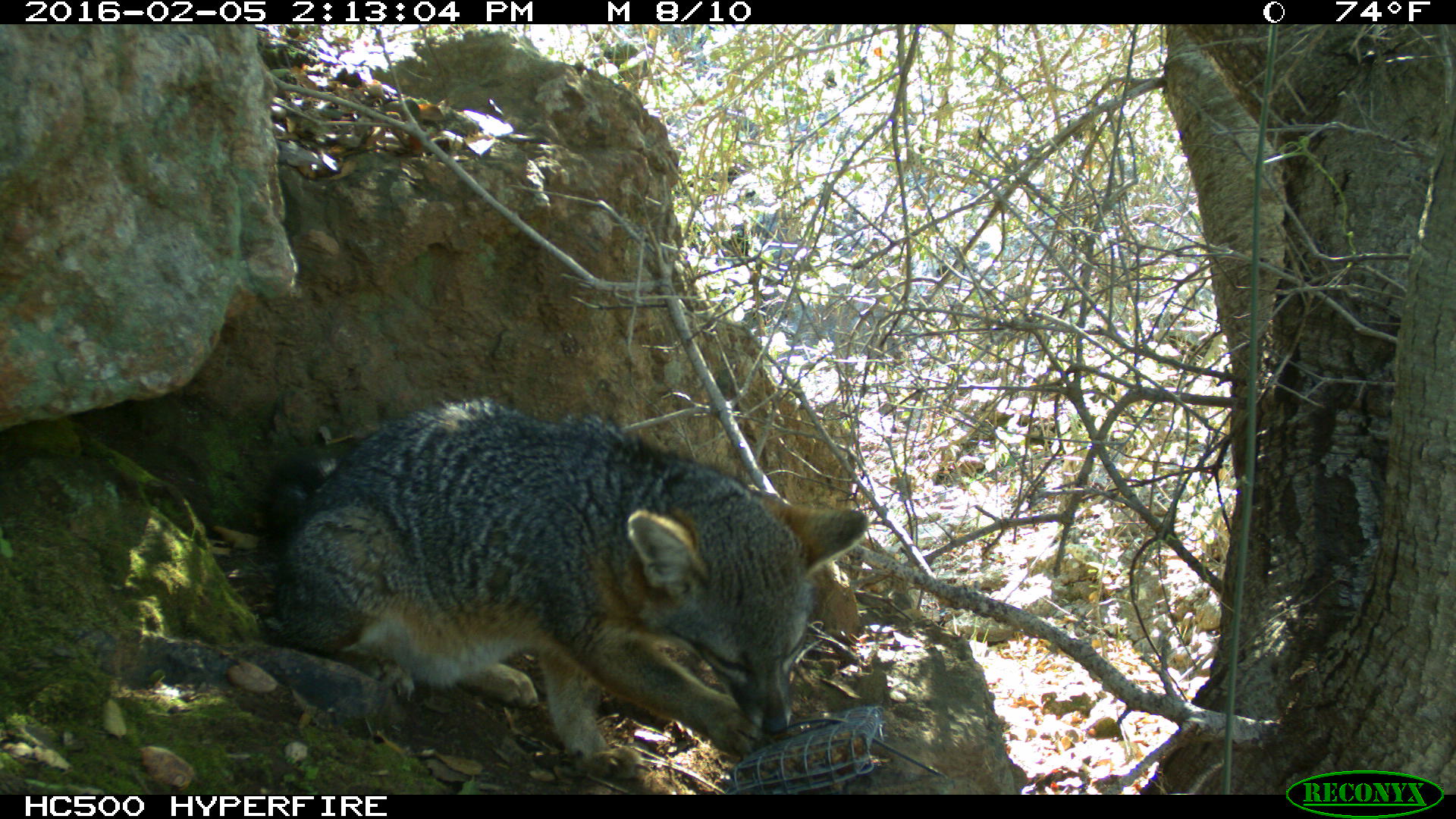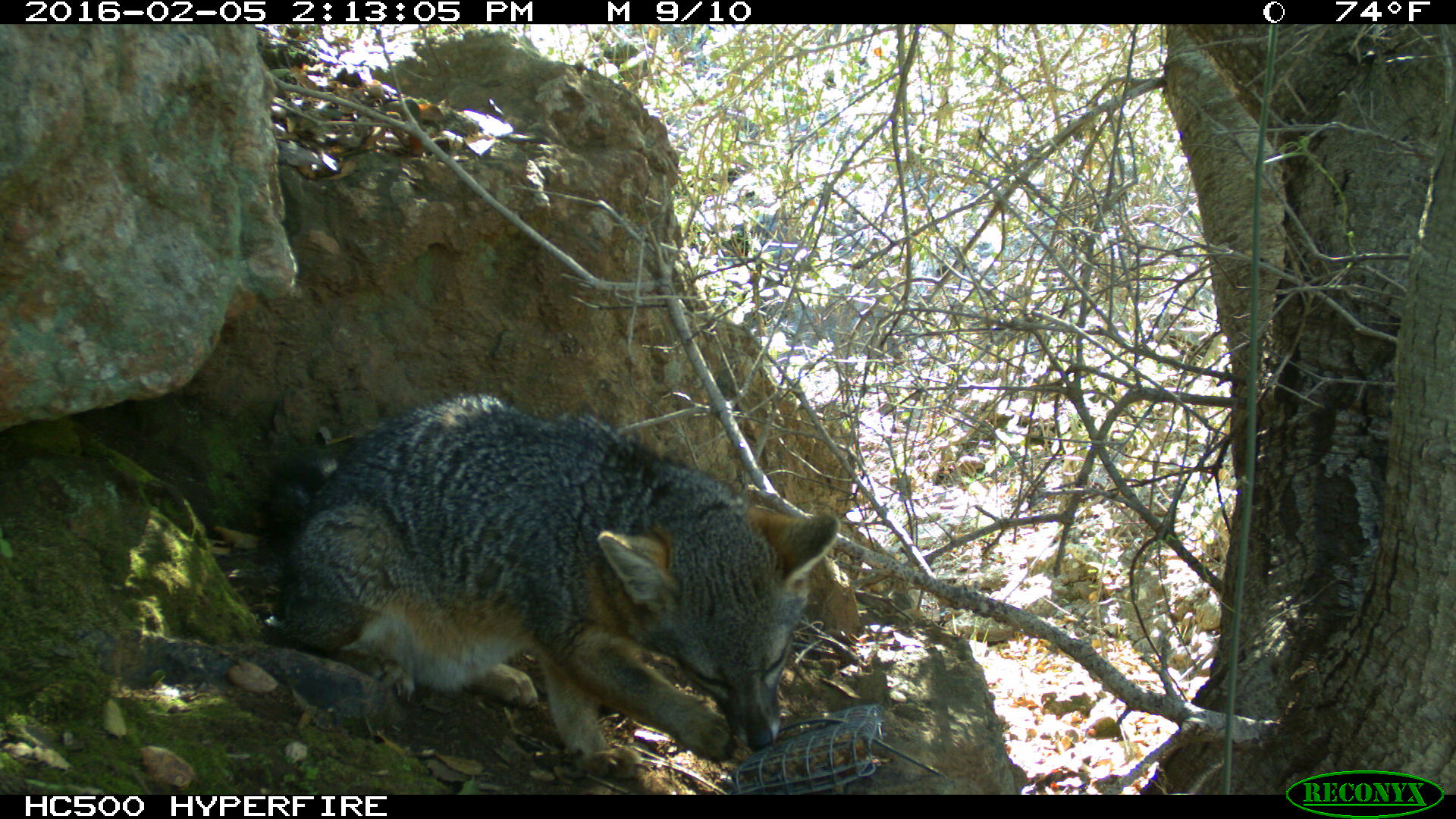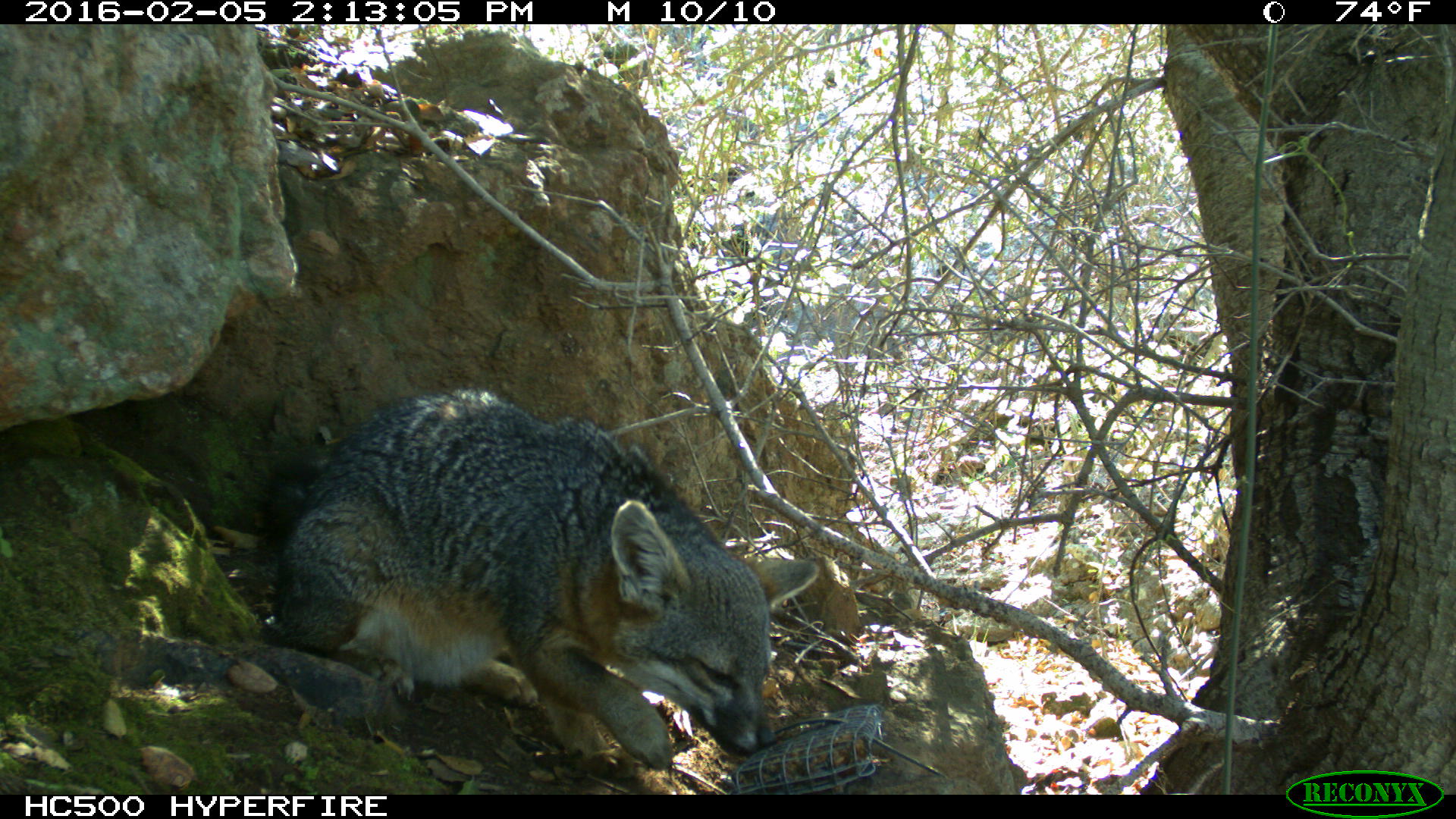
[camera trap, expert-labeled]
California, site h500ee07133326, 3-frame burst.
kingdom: Animalia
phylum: Chordata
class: Mammalia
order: Carnivora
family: Canidae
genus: Urocyon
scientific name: Urocyon littoralis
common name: island fox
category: fox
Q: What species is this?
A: Fox (island fox) (Urocyon littoralis).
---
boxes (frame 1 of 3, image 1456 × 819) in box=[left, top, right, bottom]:
fox: box=[261, 399, 868, 786]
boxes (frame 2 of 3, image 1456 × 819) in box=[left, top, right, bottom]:
fox: box=[265, 390, 841, 778]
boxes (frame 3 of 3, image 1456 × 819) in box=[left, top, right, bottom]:
fox: box=[262, 390, 821, 783]